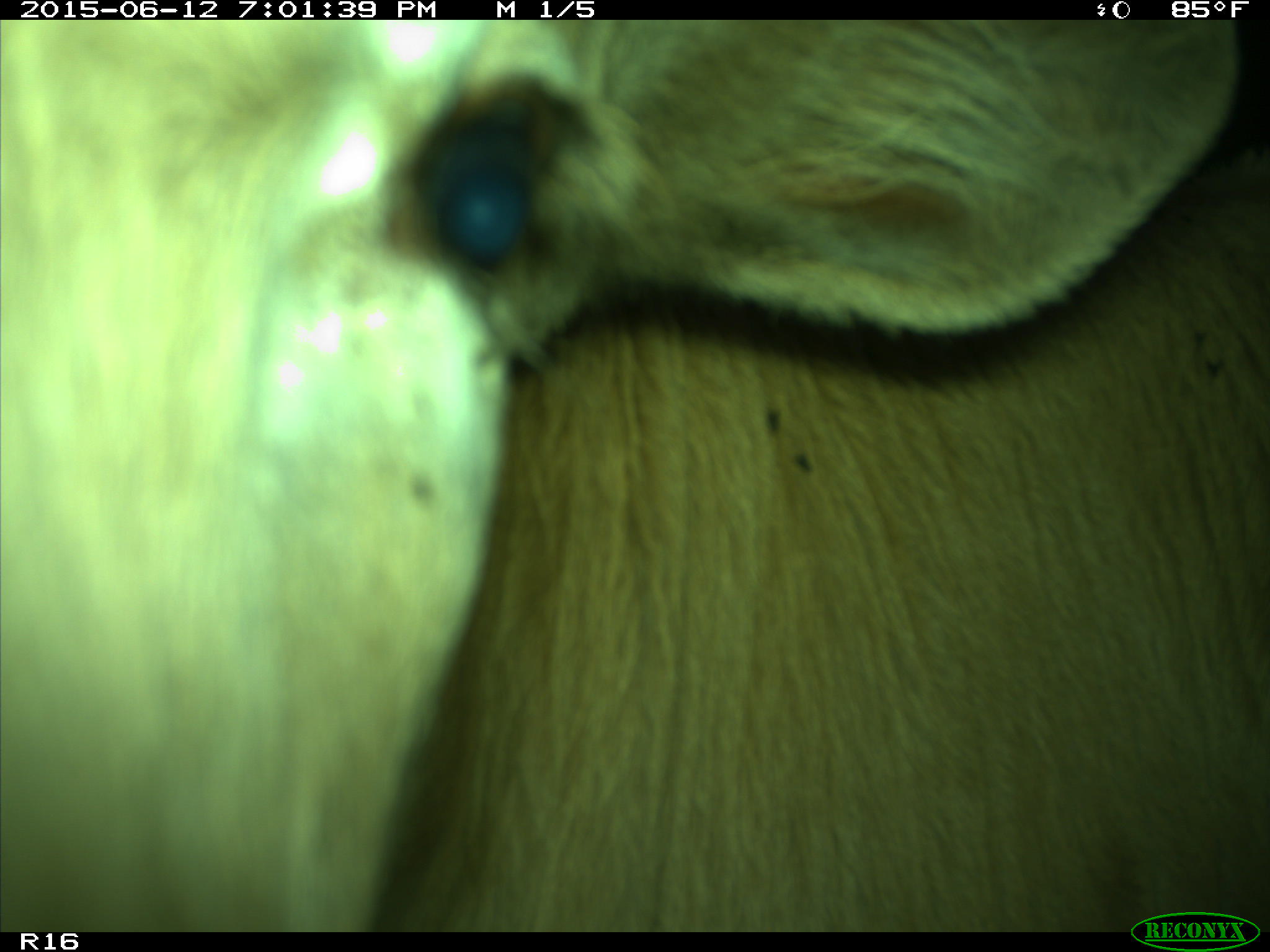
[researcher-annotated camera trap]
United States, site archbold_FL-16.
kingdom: Animalia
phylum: Chordata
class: Mammalia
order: Artiodactyla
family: Bovidae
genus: Bos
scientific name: Bos taurus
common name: domestic cow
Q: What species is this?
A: Bos taurus (domestic cow).